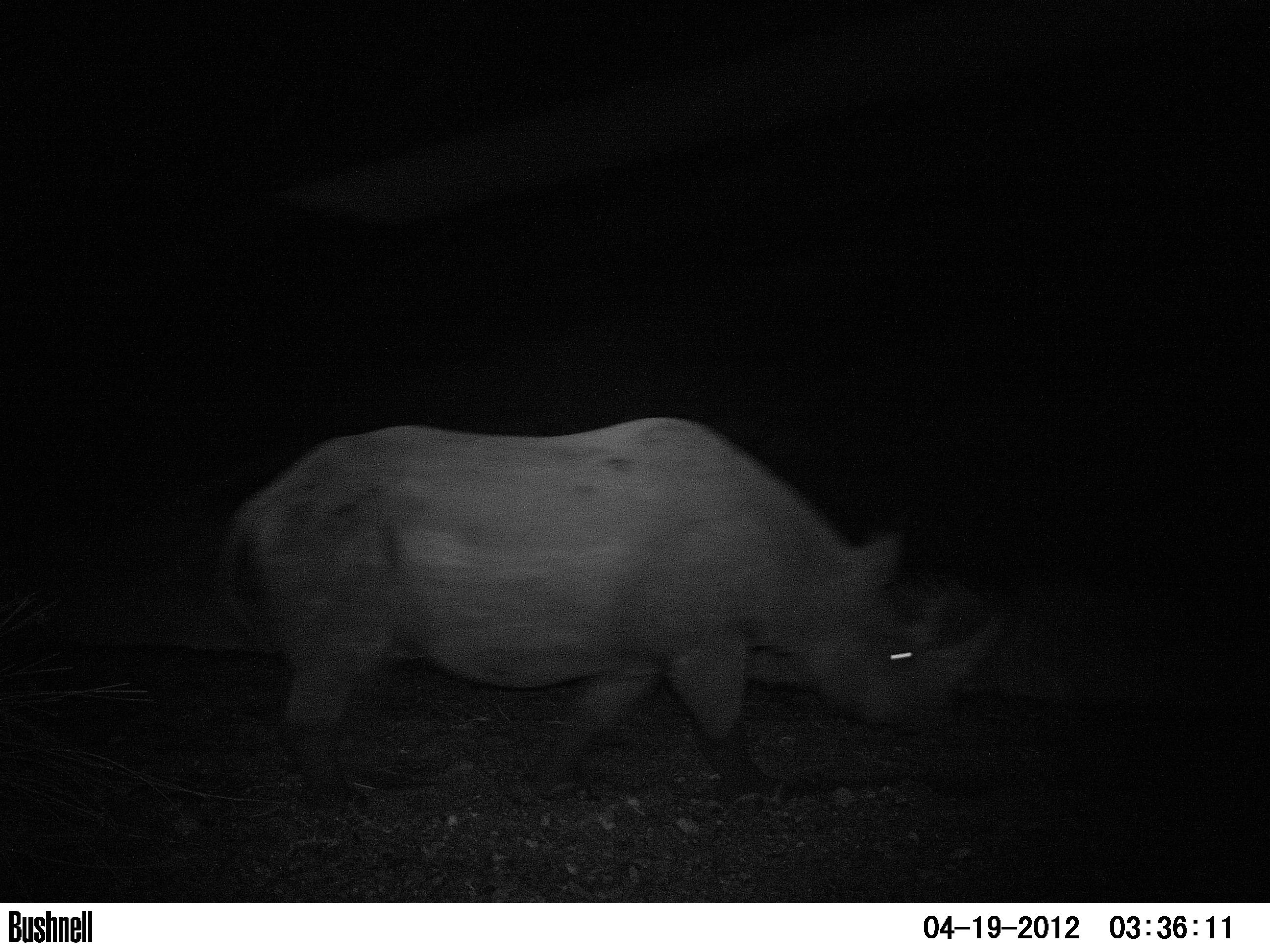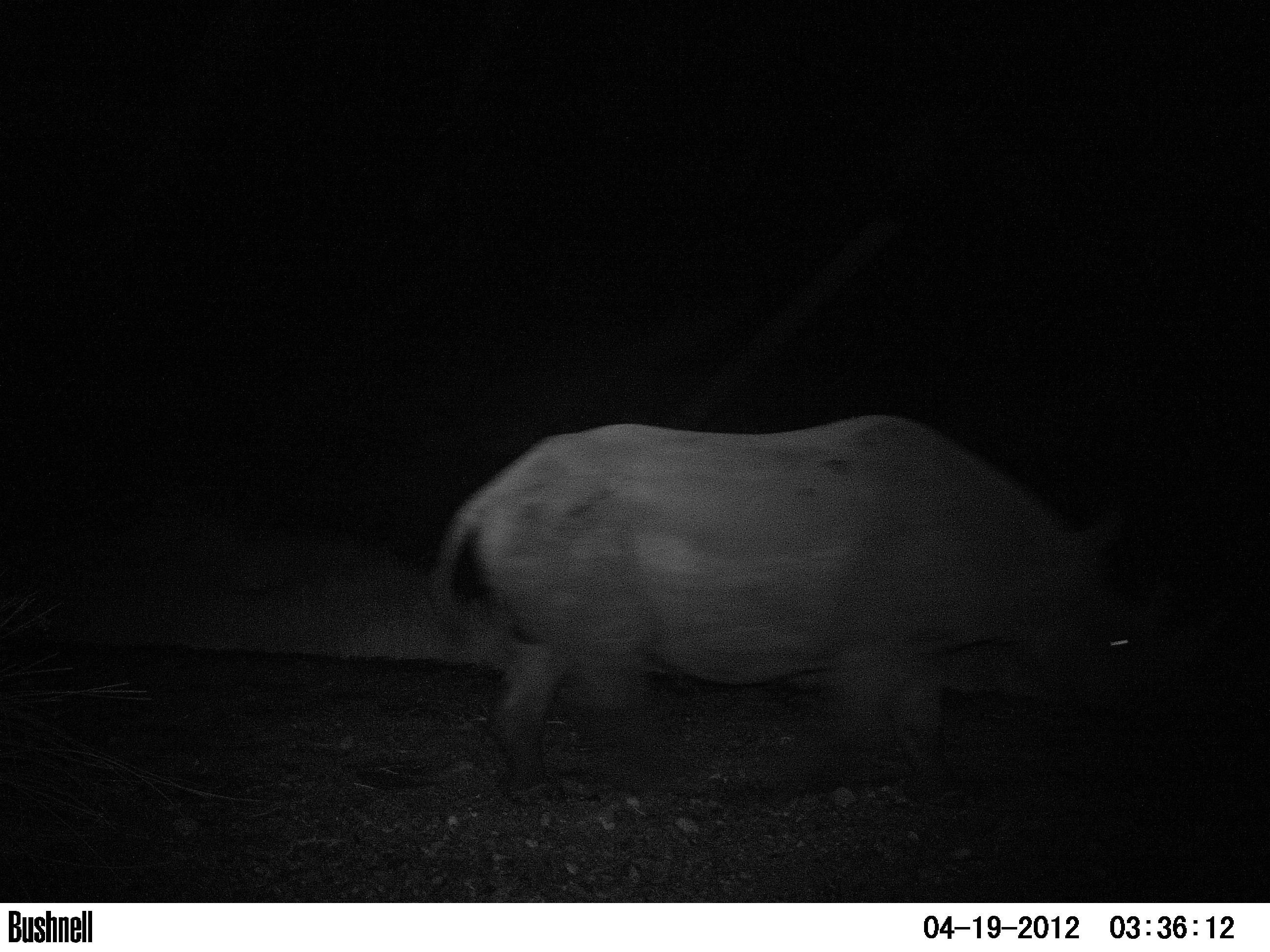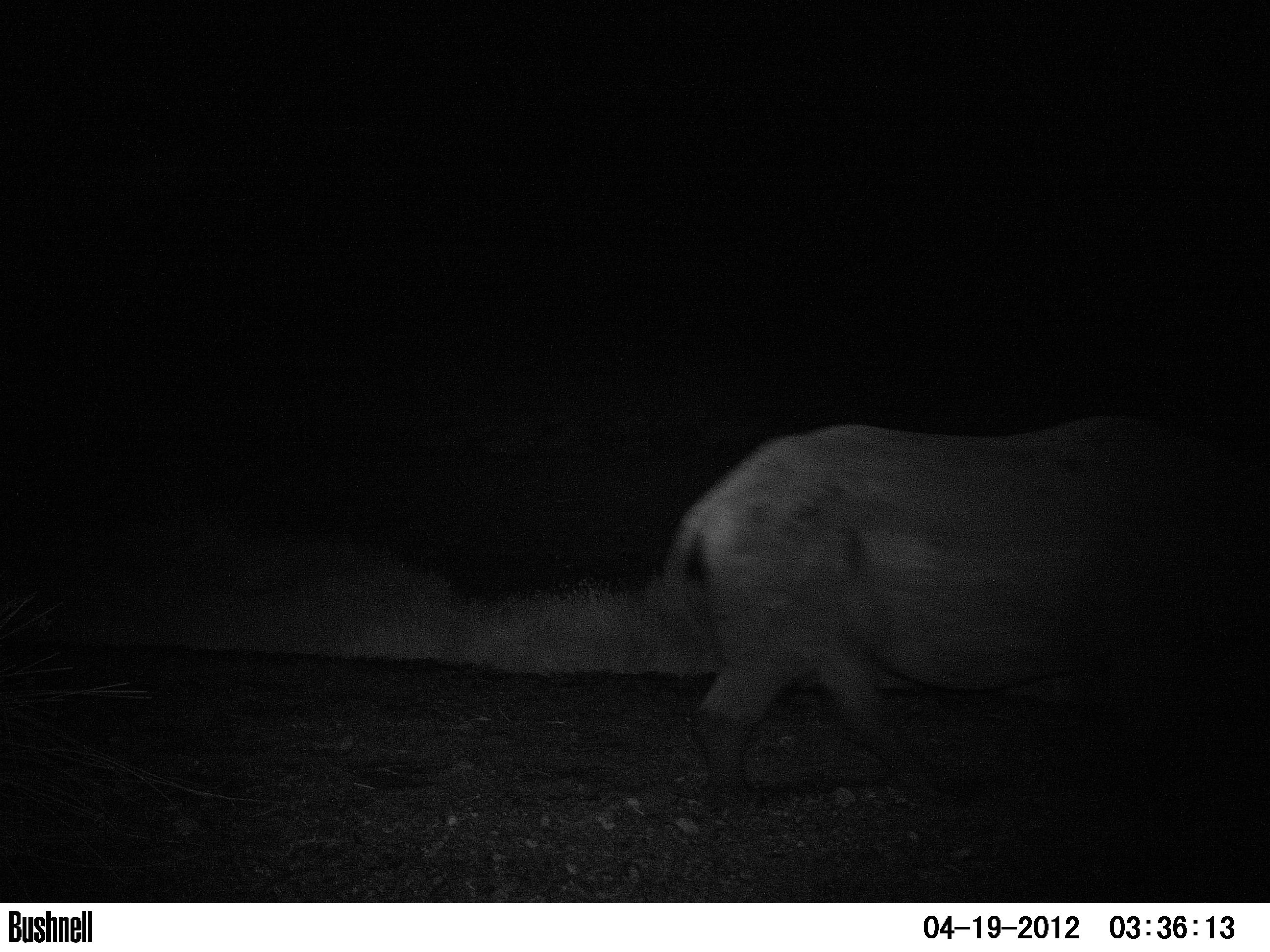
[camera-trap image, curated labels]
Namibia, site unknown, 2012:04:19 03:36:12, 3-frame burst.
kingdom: Animalia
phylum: Chordata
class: Mammalia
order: Perissodactyla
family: Rhinocerotidae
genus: Diceros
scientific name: Diceros bicornis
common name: black rhinoceros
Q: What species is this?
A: Diceros bicornis (black rhinoceros).